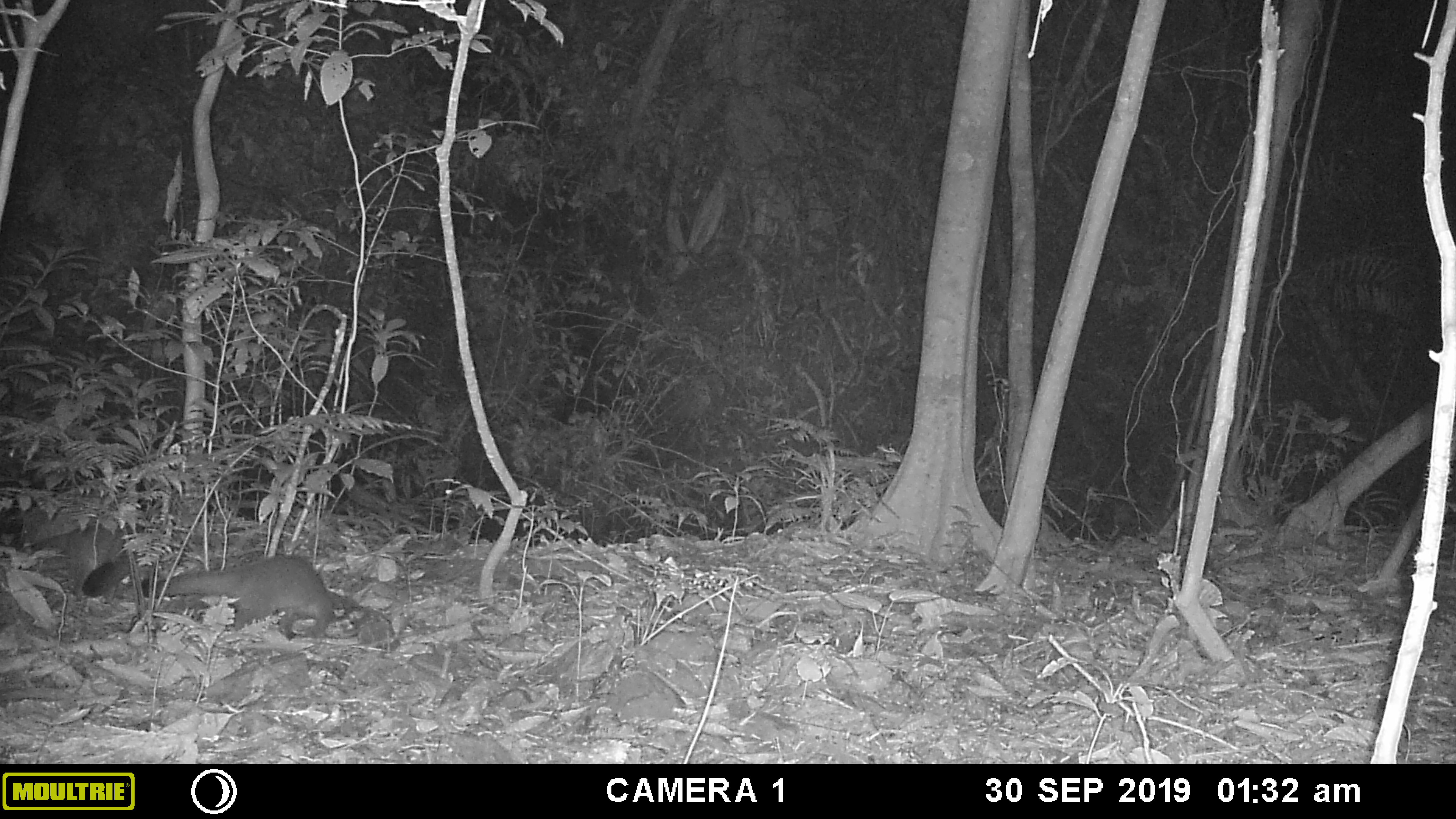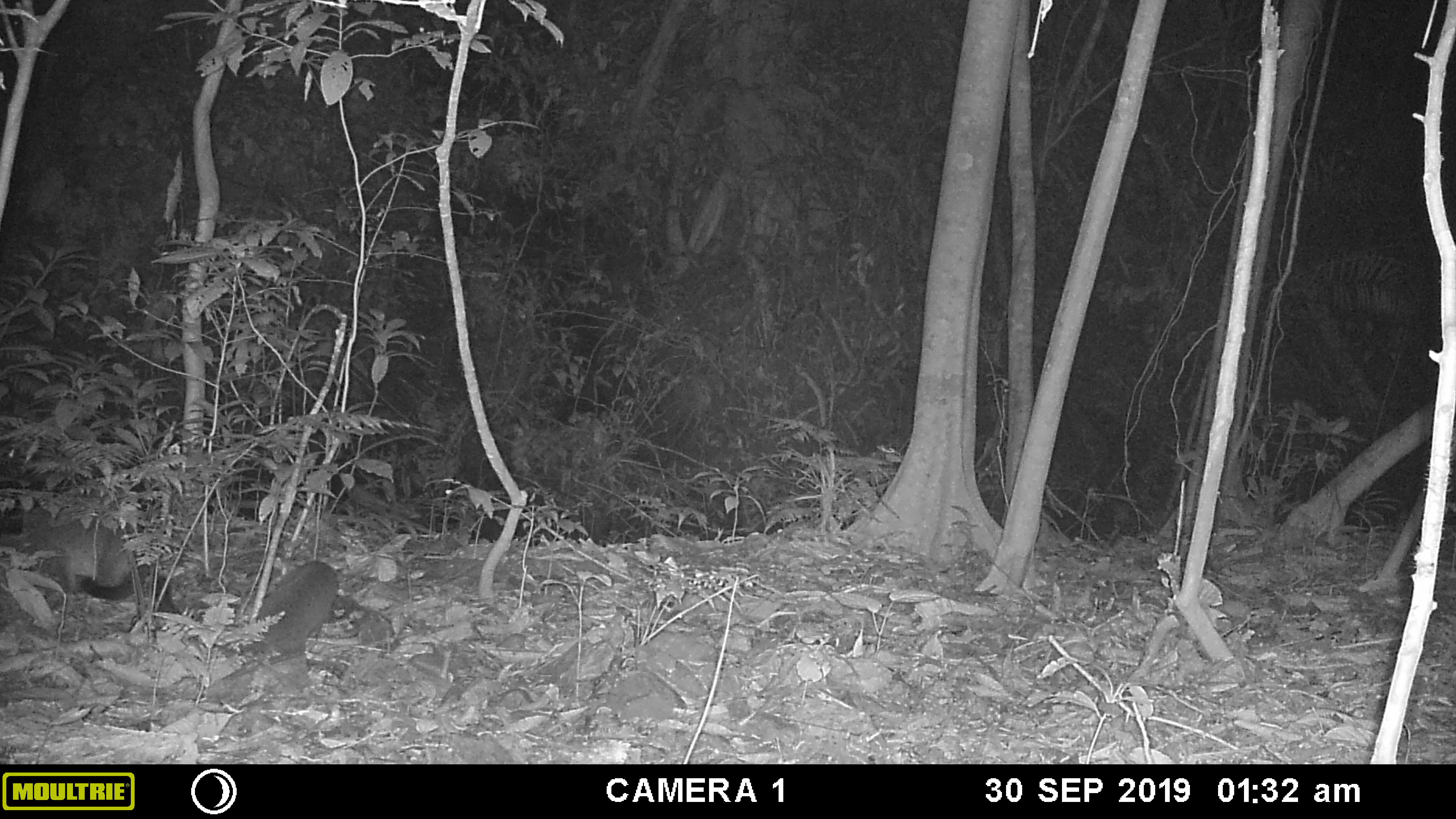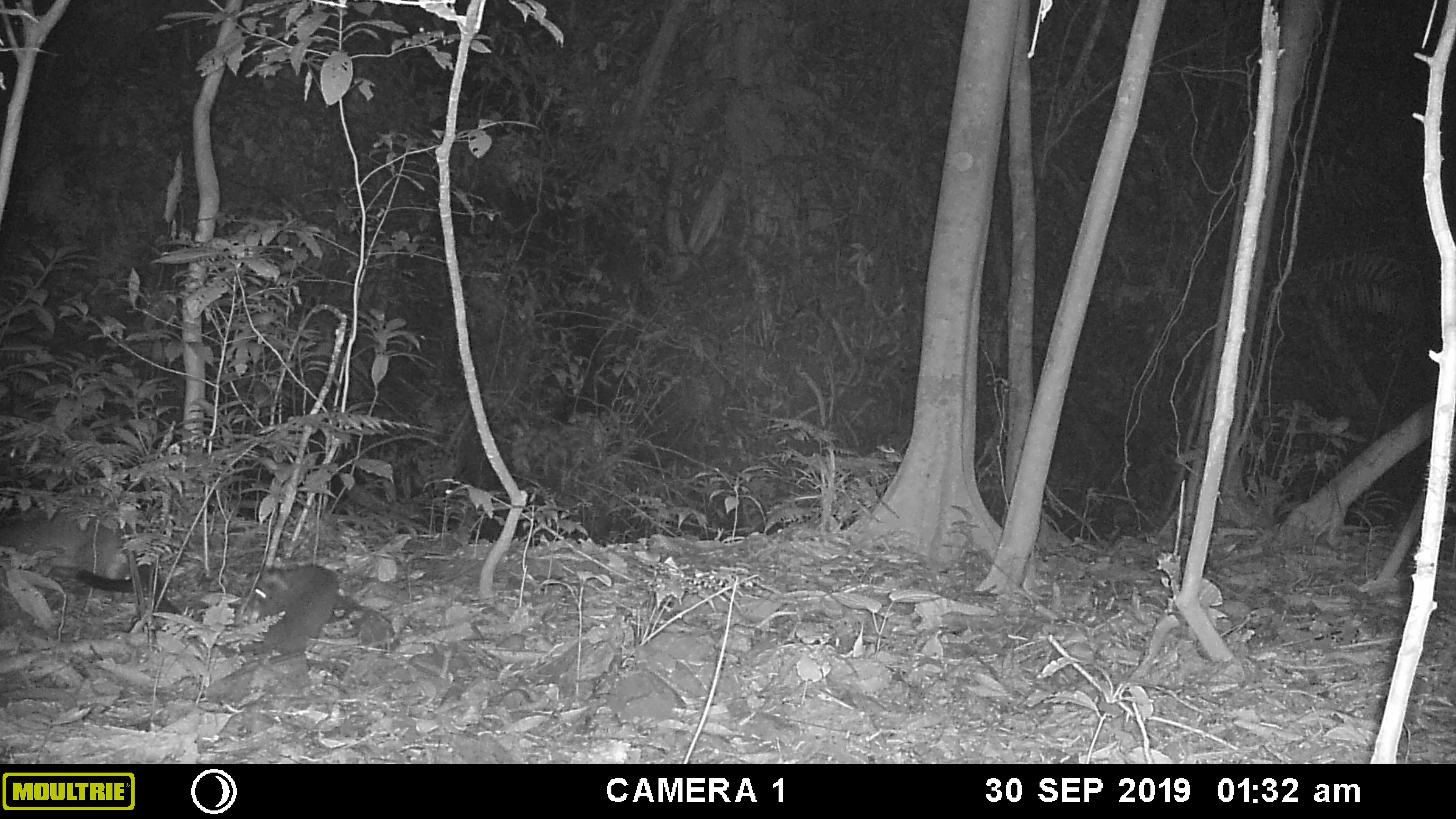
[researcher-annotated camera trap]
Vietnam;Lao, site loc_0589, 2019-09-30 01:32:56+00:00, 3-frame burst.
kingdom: Animalia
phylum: Chordata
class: Mammalia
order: Carnivora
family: Viverridae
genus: Paguma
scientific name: Paguma larvata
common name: masked palm civet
Masked palm civet (Paguma larvata). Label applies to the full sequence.